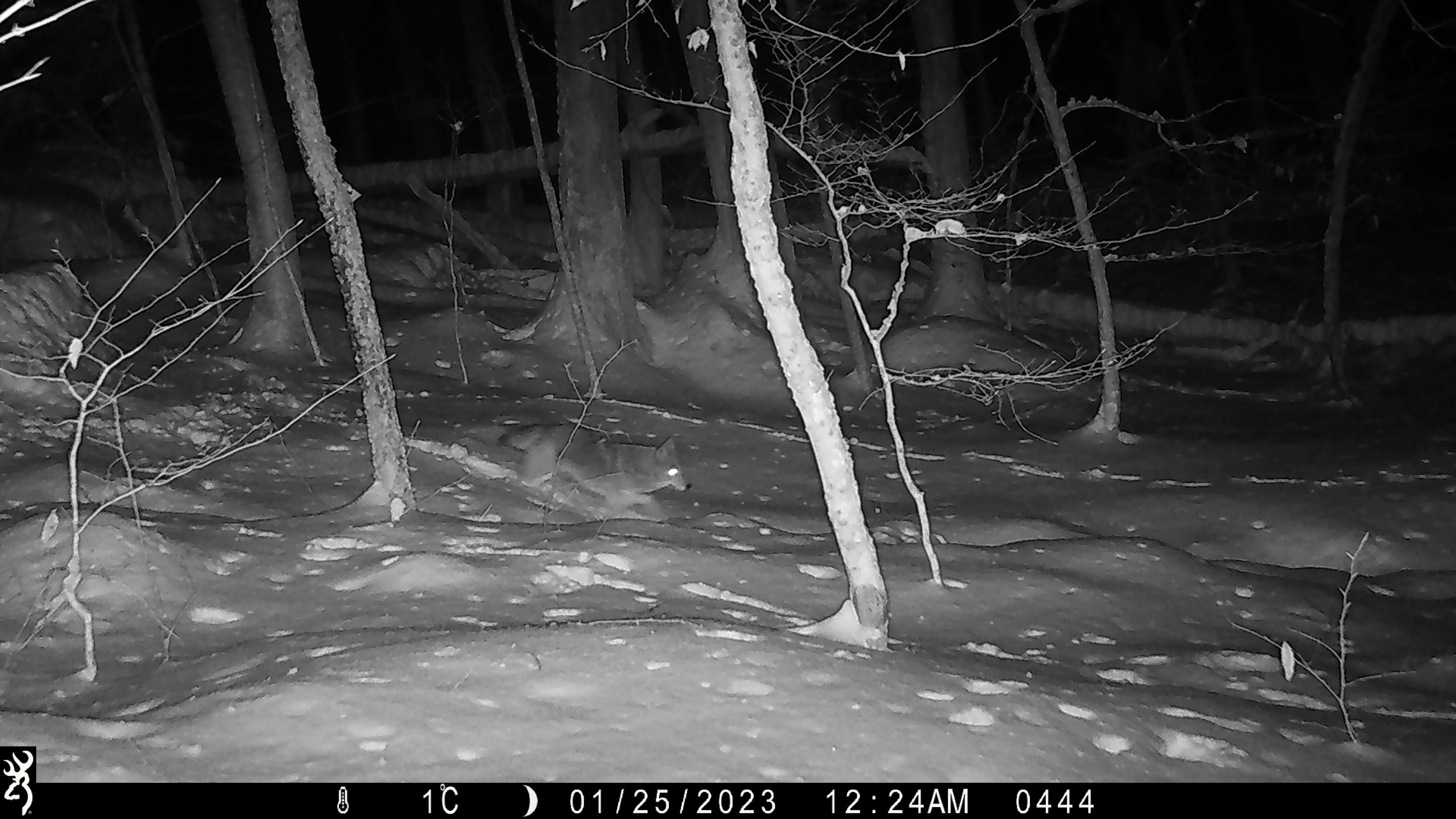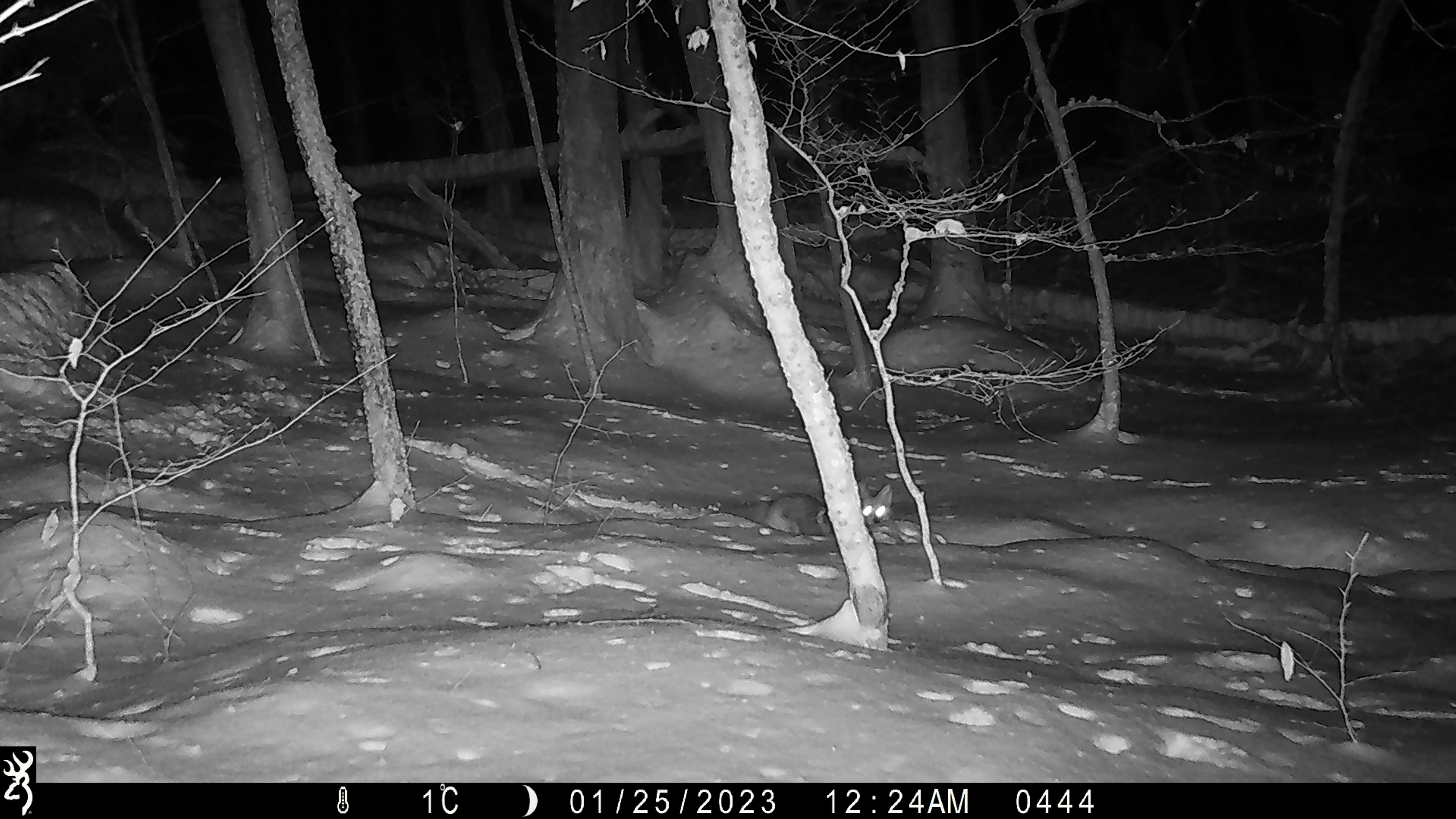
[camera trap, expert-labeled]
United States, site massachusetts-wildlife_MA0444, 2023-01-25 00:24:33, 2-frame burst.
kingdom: Animalia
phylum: Chordata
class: Mammalia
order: Carnivora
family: Canidae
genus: Canis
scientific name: Canis latrans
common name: coyote